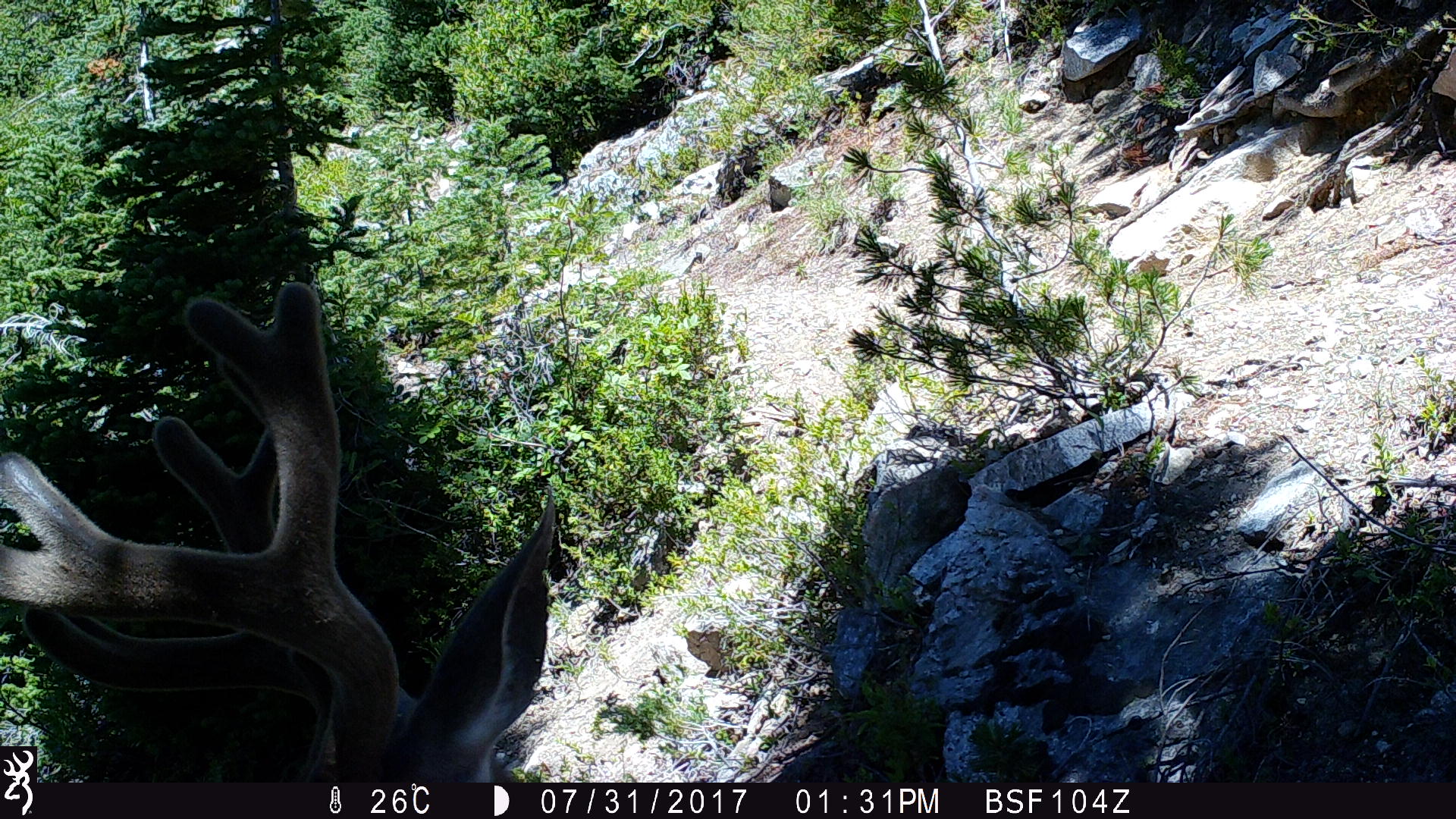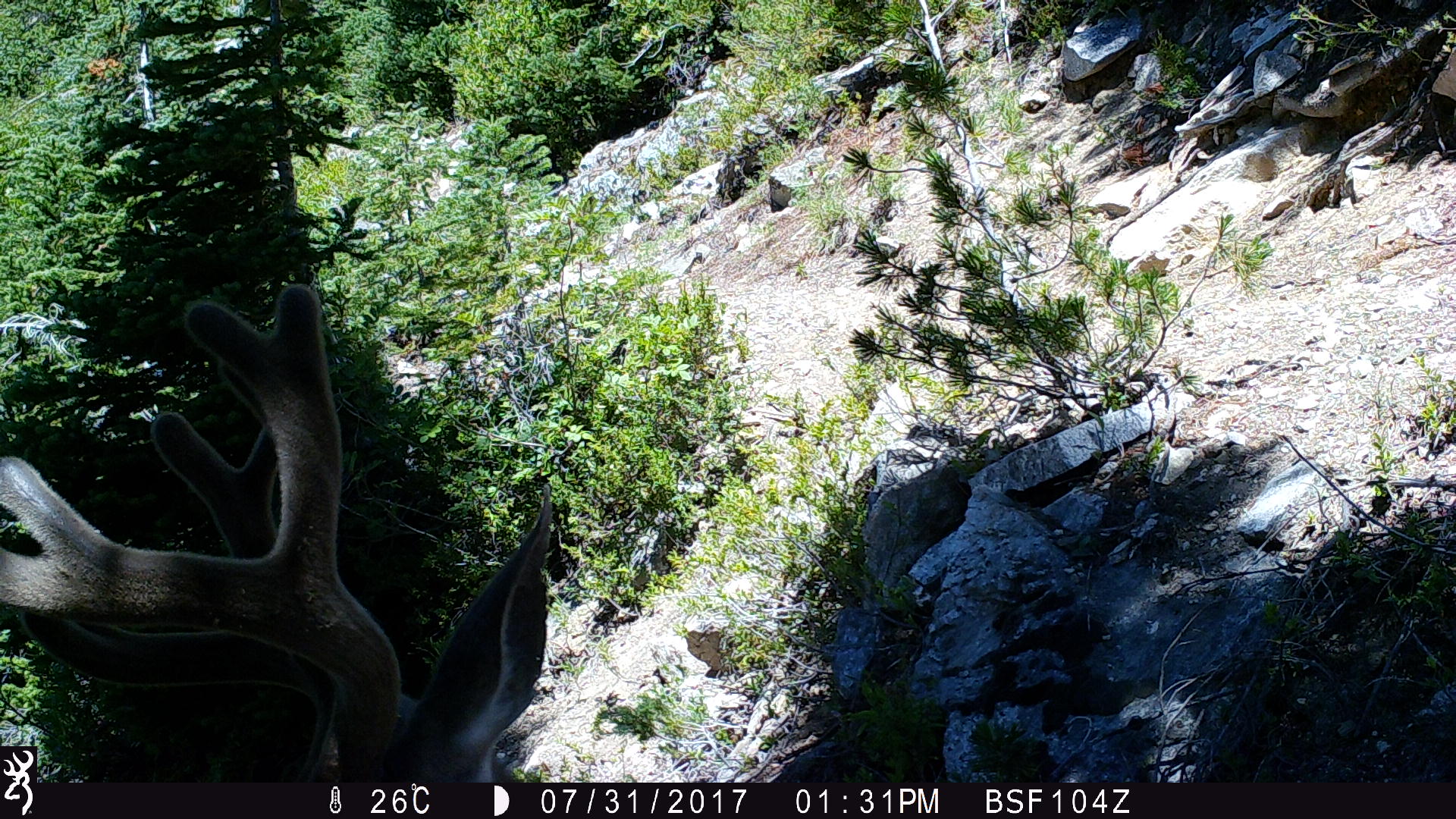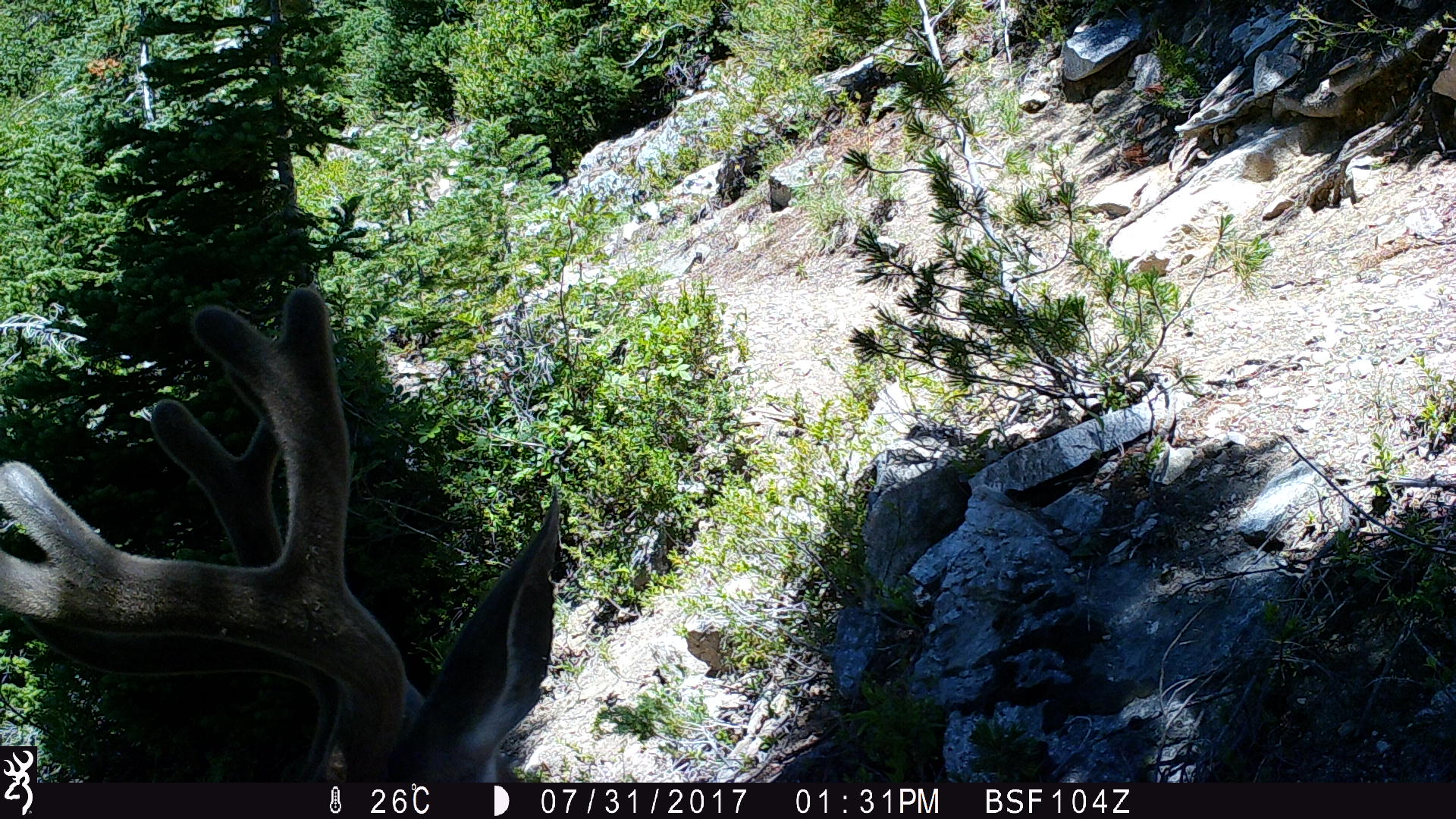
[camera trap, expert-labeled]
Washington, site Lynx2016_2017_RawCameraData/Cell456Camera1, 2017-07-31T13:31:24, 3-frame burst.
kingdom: Animalia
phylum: Chordata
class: Mammalia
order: Artiodactyla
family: Cervidae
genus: Odocoileus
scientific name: Odocoileus hemionus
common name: mule deer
Odocoileus hemionus (mule deer). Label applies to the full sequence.